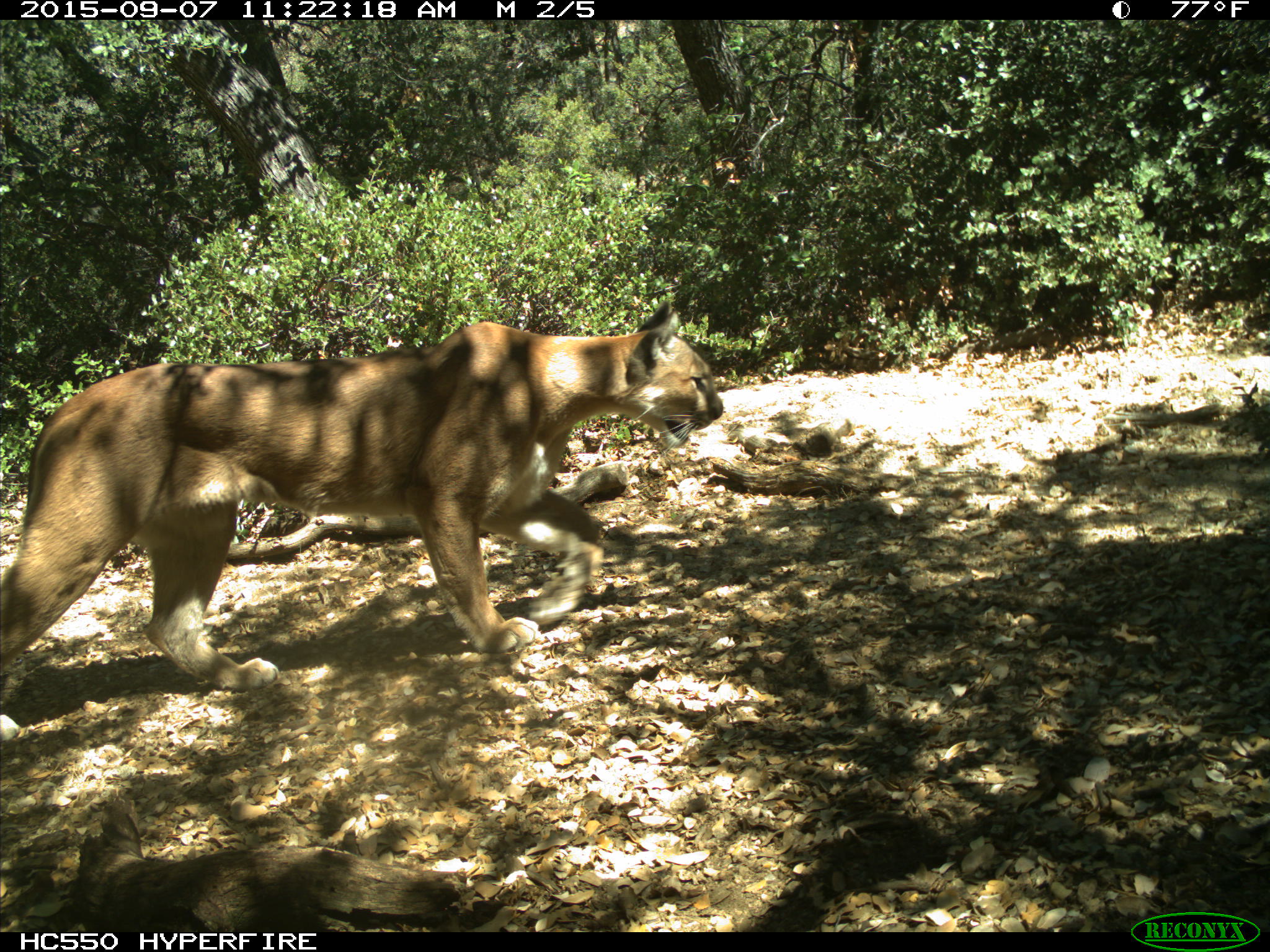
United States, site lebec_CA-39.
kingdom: Animalia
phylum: Chordata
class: Mammalia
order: Carnivora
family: Felidae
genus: Puma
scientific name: Puma concolor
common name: mountain lion